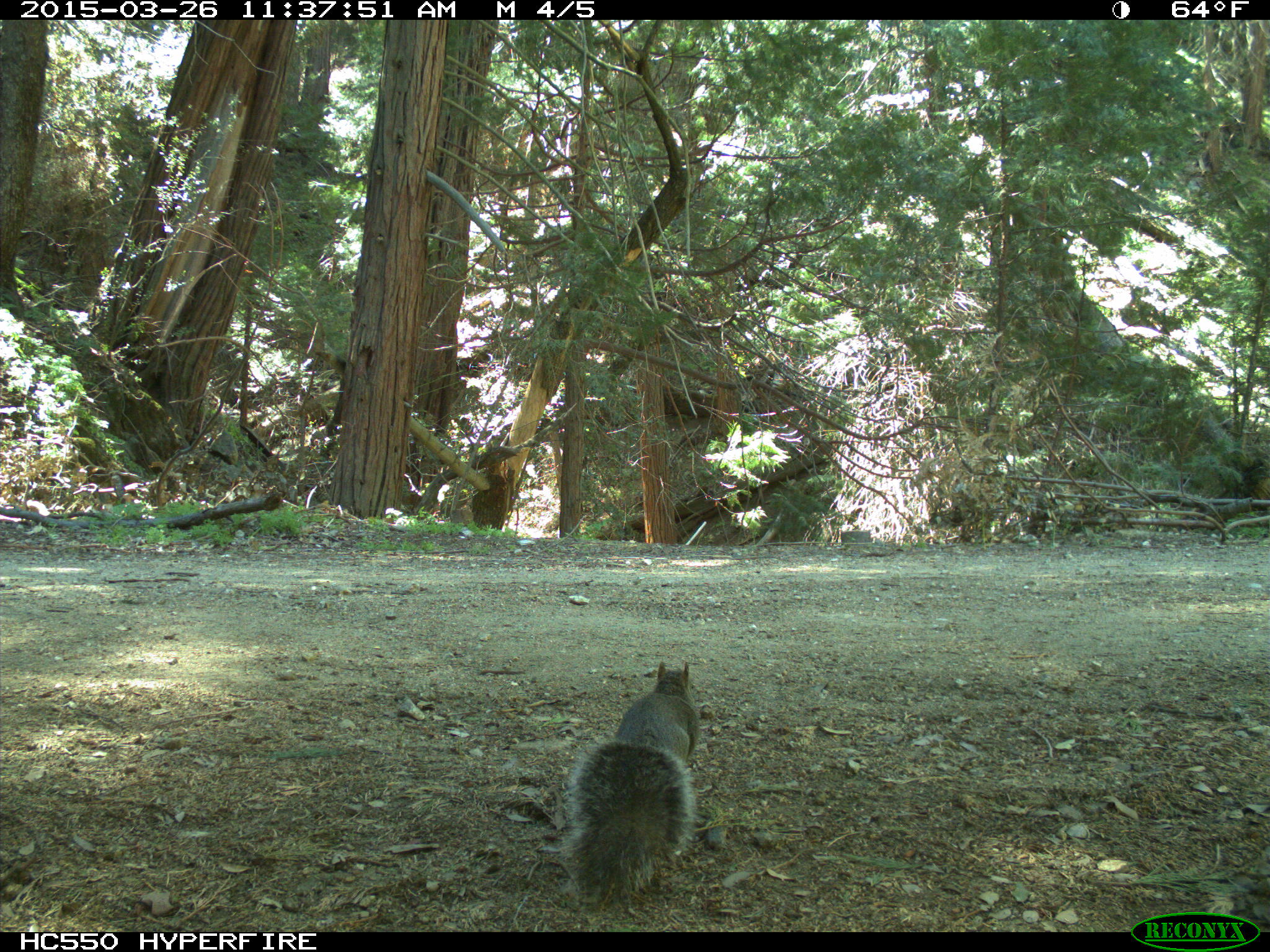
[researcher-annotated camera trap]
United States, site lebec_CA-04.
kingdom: Animalia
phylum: Chordata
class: Mammalia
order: Rodentia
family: Sciuridae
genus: Sciurus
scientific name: Sciurus carolinensis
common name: eastern gray squirrel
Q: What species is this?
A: Sciurus carolinensis (eastern gray squirrel).